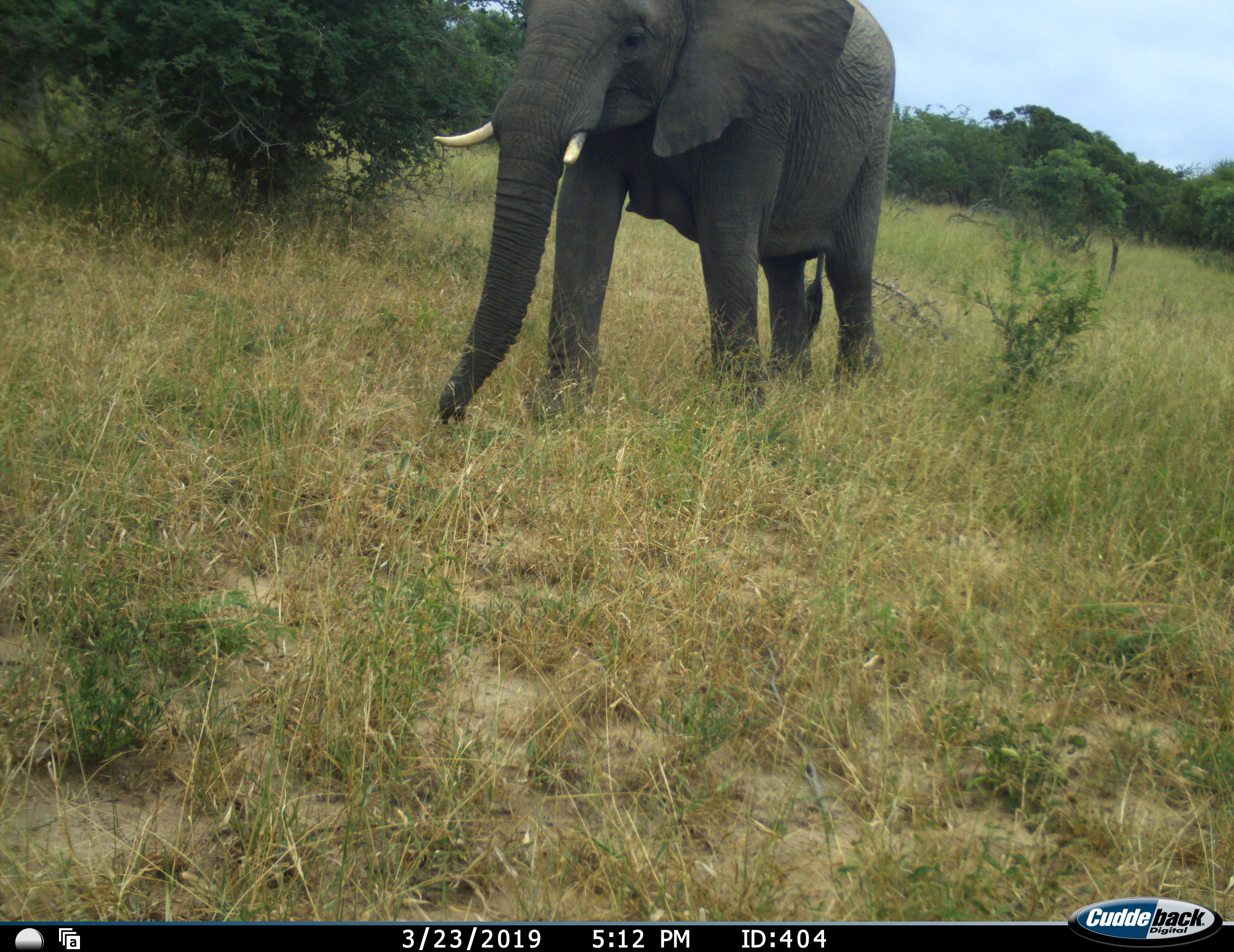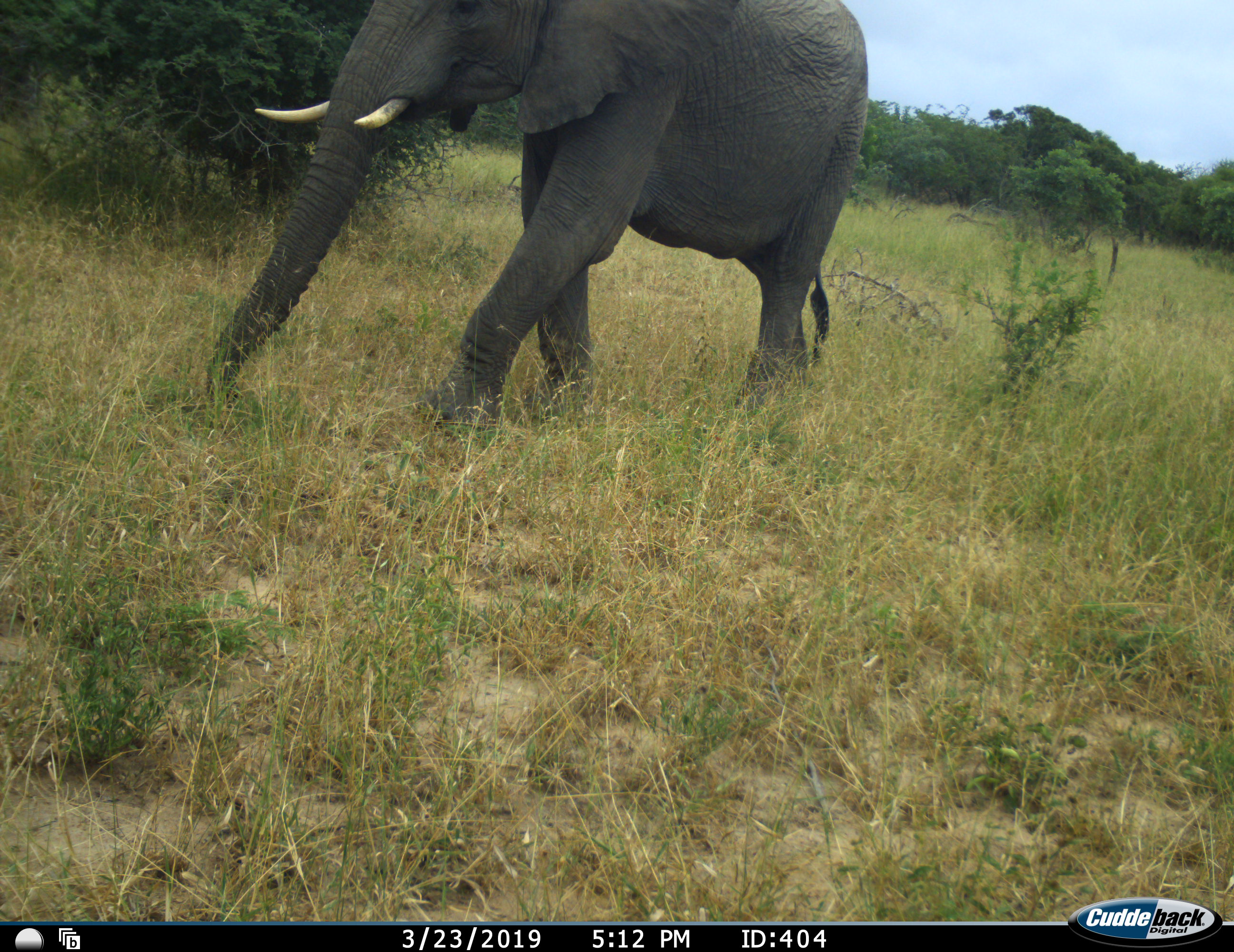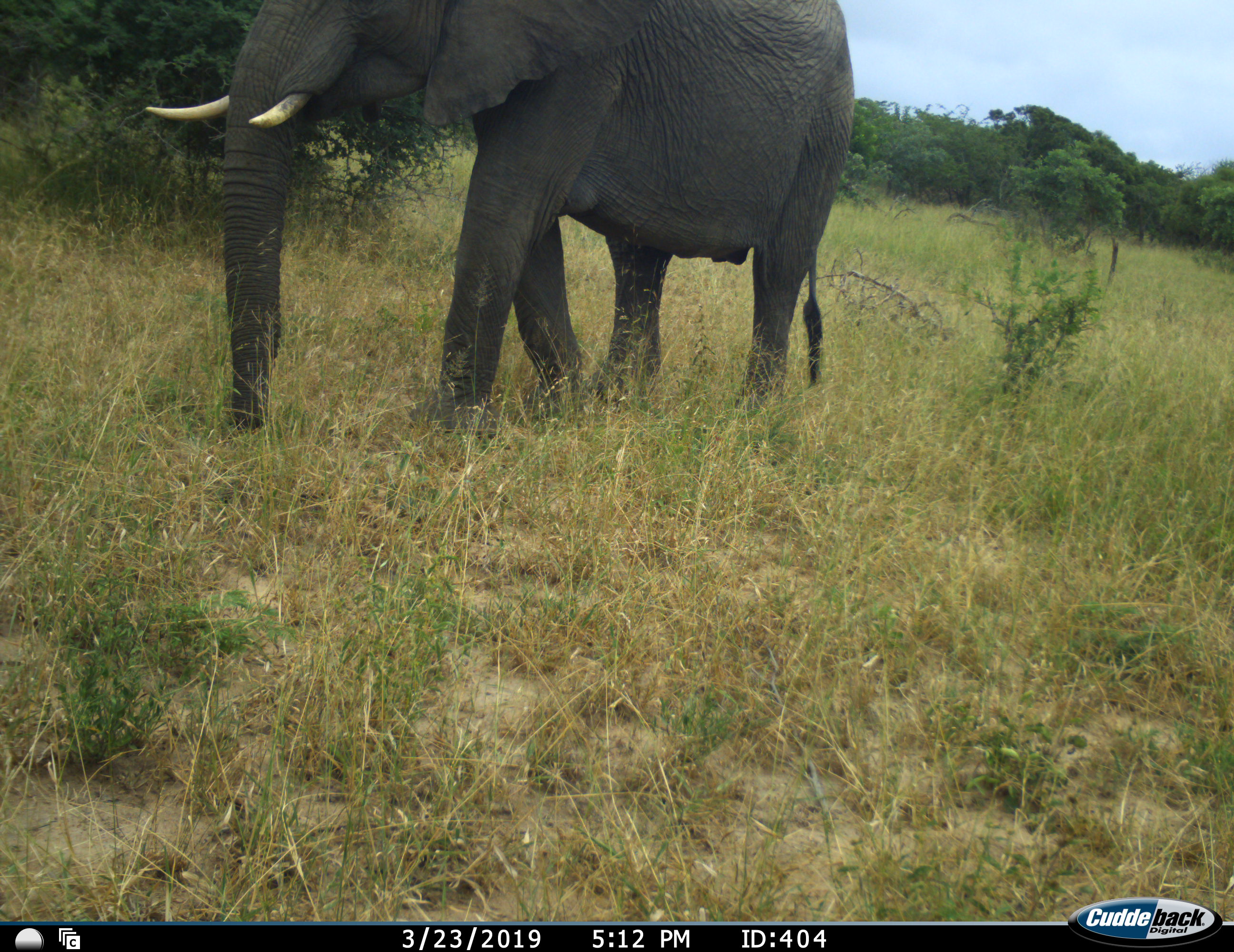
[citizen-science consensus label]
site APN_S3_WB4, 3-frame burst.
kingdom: Animalia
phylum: Chordata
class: Mammalia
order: Proboscidea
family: Elephantidae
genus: Loxodonta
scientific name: Loxodonta africana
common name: african bush elephant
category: elephant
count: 1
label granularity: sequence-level